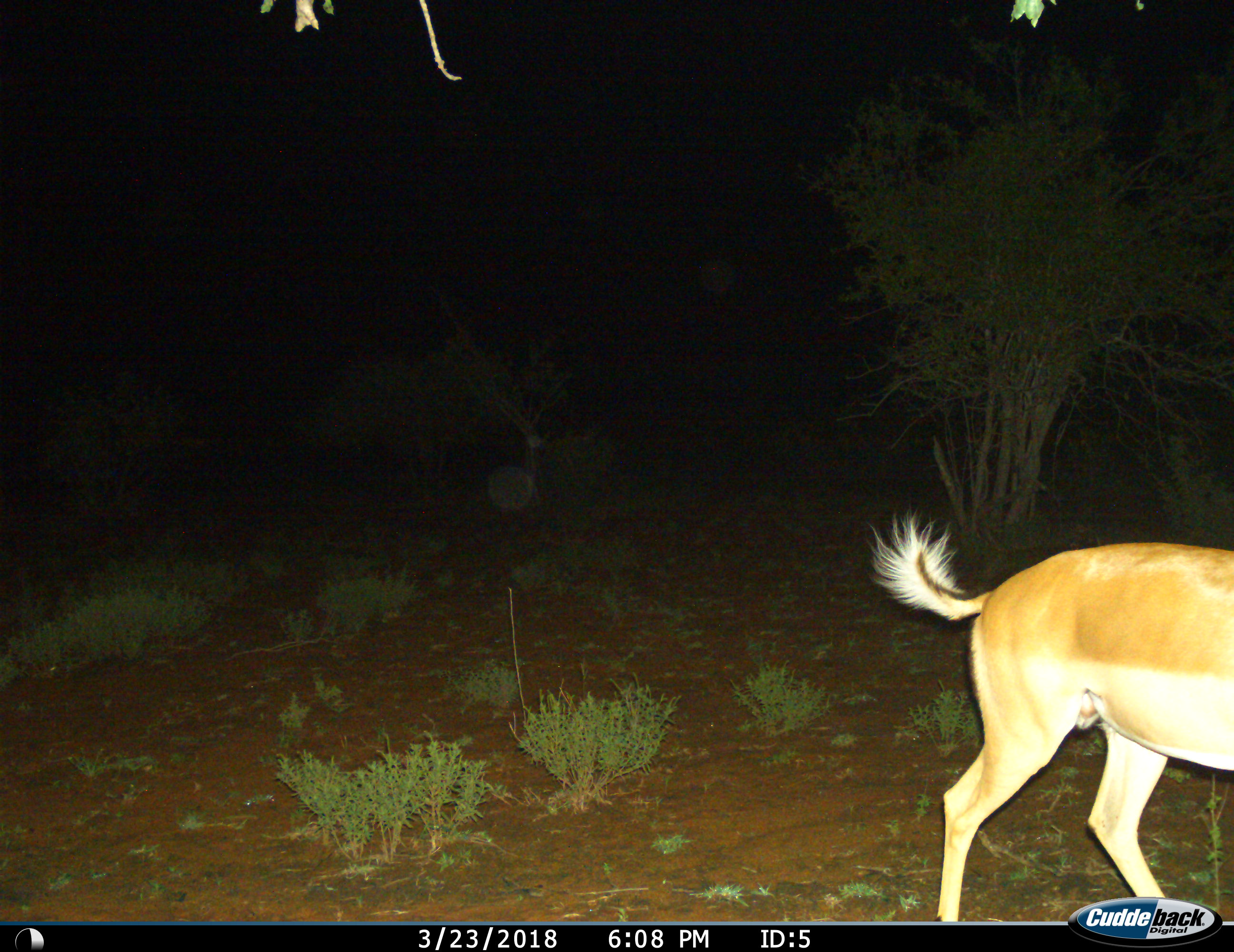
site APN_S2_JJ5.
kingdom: Animalia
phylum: Chordata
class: Mammalia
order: Artiodactyla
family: Bovidae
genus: Aepyceros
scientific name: Aepyceros melampus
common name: impala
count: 1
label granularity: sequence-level